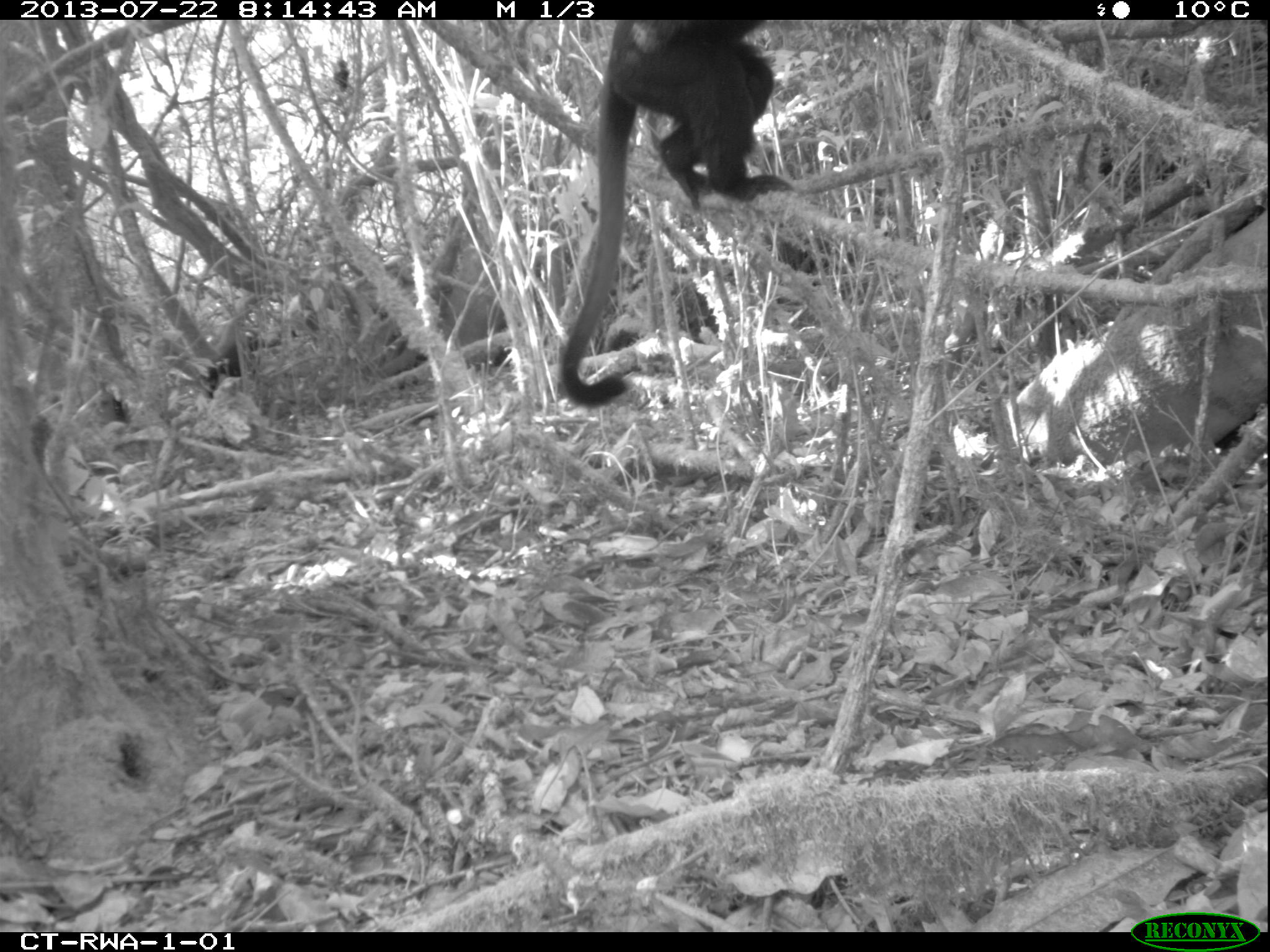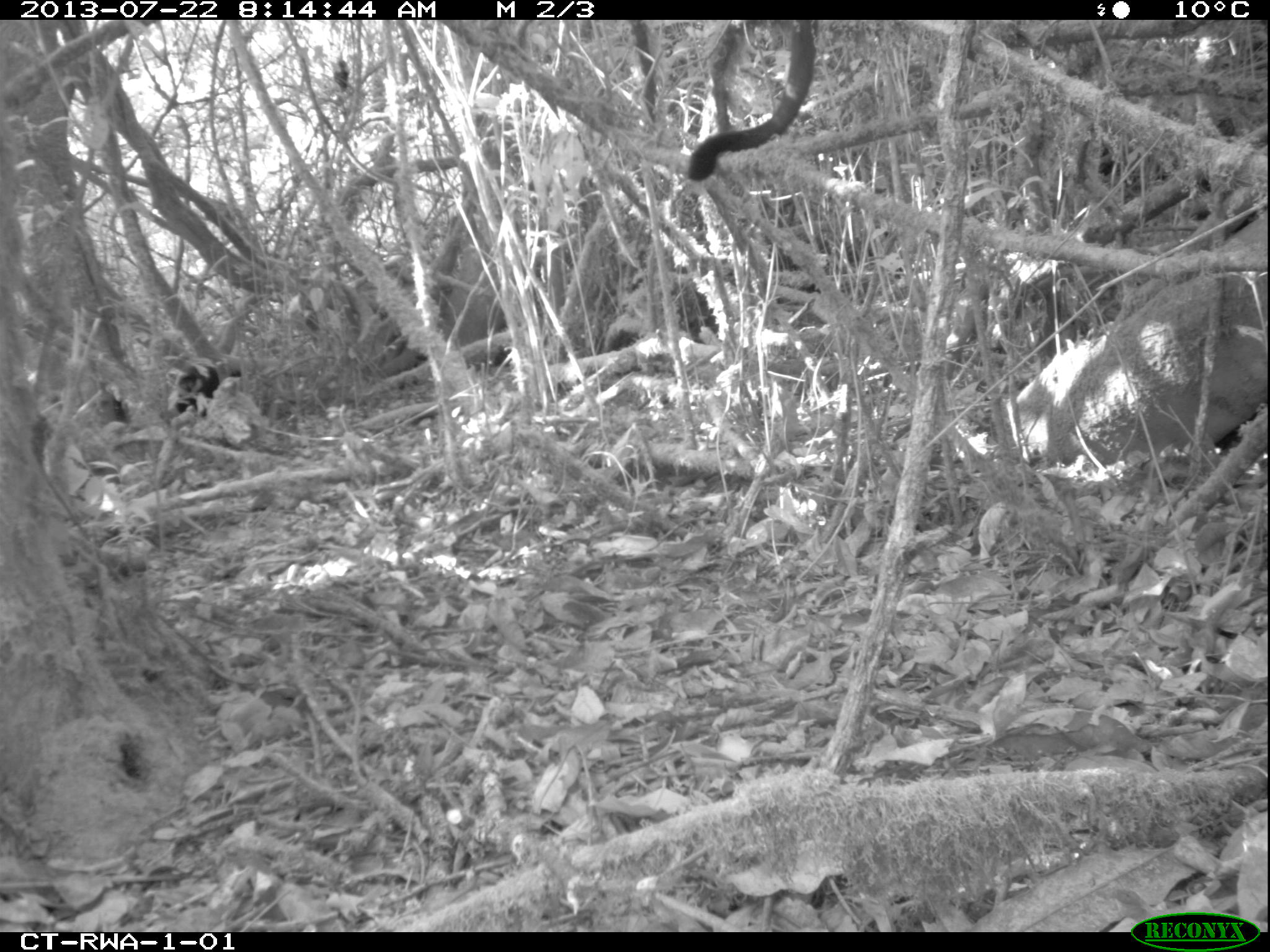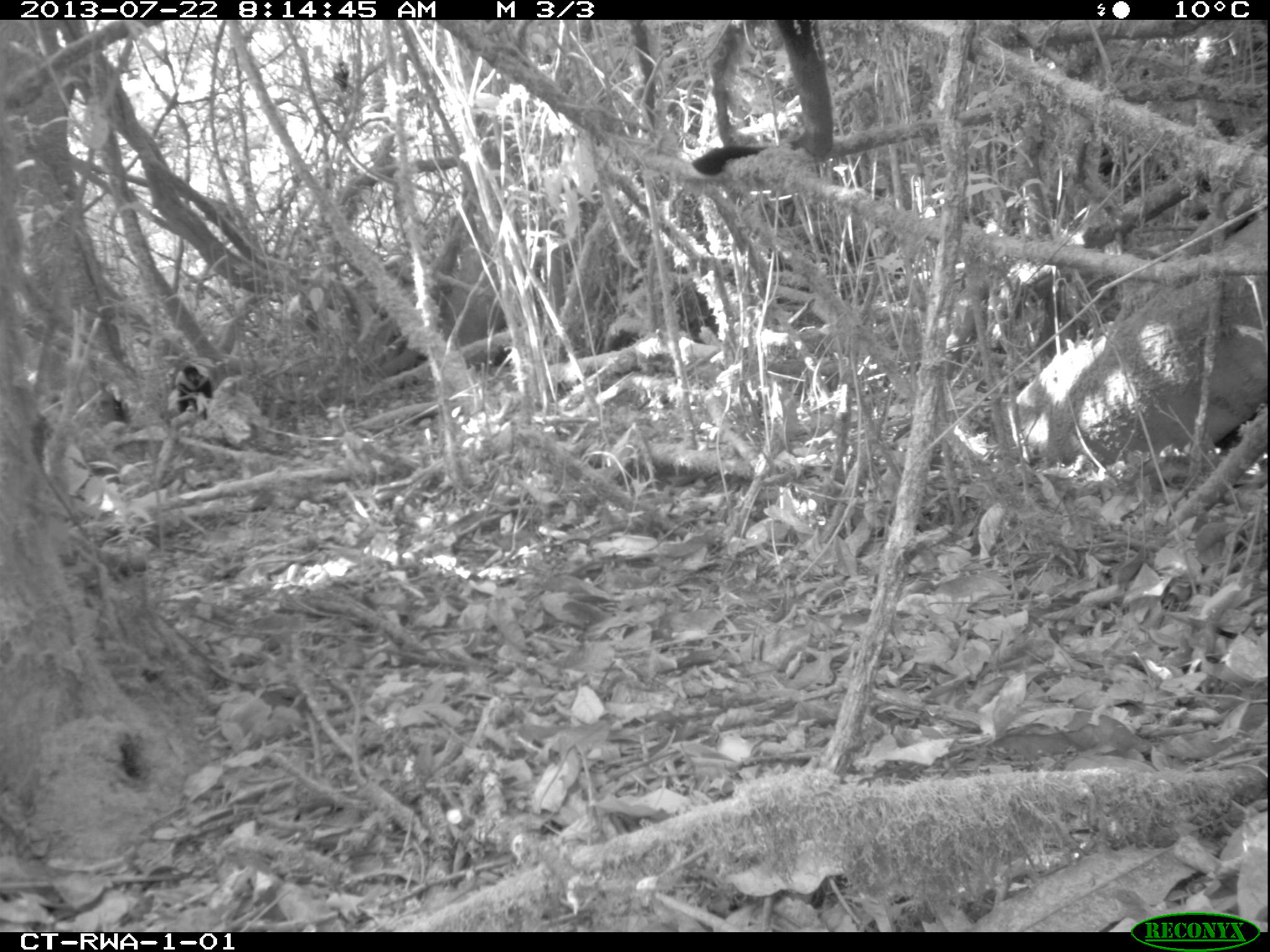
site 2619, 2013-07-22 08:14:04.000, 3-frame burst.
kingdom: Animalia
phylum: Chordata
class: Mammalia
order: Primates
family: Cercopithecidae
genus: Allochrocebus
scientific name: Allochrocebus lhoesti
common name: l'hoest's monkey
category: cercopithecus lhoesti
Cercopithecus lhoesti (l'hoest's monkey) (Allochrocebus lhoesti), count 2.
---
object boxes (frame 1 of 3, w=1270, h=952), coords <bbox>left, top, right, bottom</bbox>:
cercopithecus lhoesti: <bbox>553, 18, 799, 405</bbox>; <bbox>191, 330, 268, 398</bbox>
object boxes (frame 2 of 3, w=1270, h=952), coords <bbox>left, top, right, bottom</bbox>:
cercopithecus lhoesti: <bbox>686, 18, 819, 185</bbox>; <bbox>173, 359, 244, 419</bbox>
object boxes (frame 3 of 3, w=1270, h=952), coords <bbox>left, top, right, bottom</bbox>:
cercopithecus lhoesti: <bbox>693, 142, 788, 171</bbox>; <bbox>178, 366, 216, 424</bbox>